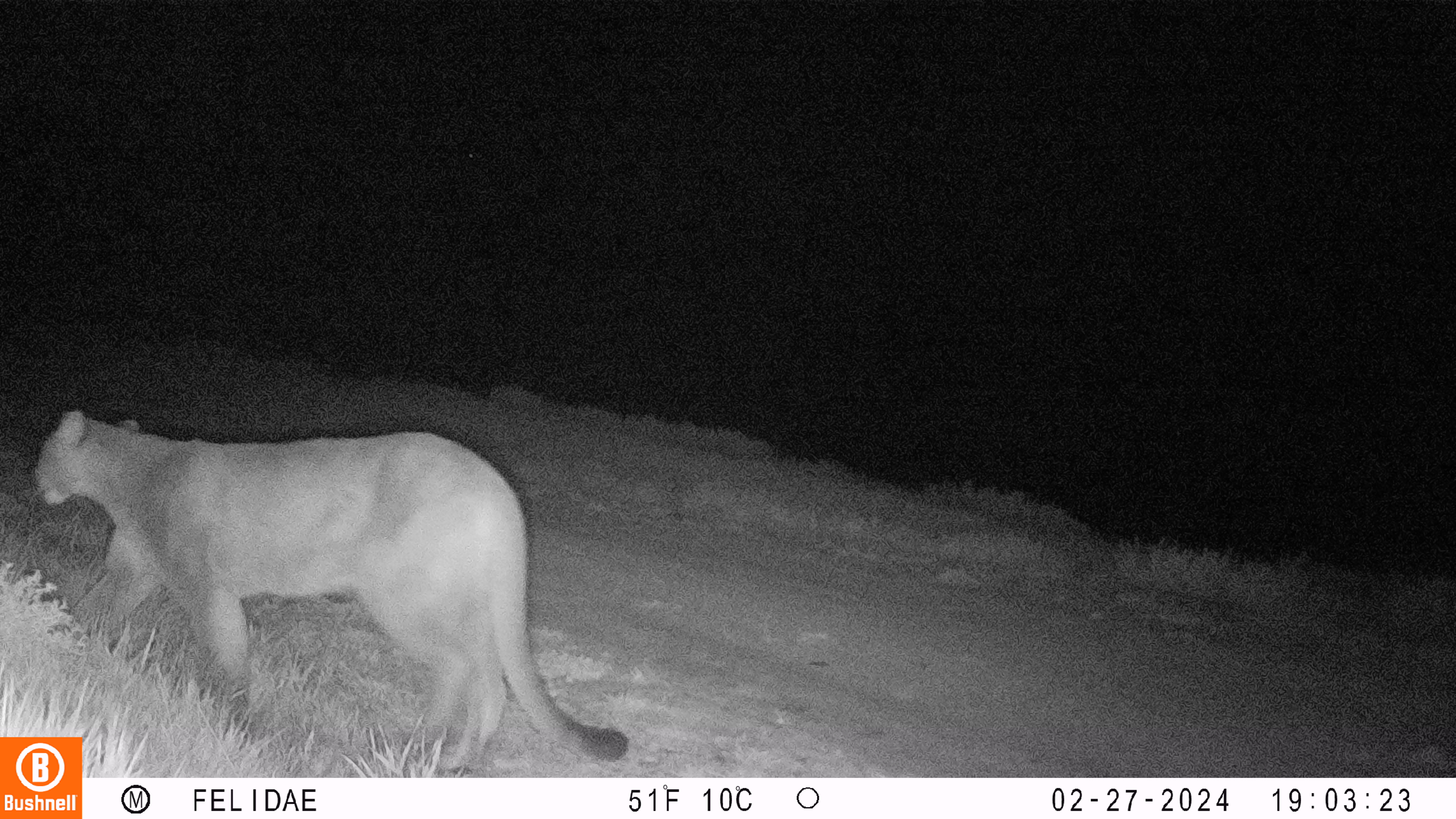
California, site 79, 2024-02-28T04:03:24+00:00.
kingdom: Animalia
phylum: Chordata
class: Mammalia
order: Carnivora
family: Felidae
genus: Puma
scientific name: Puma concolor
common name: puma